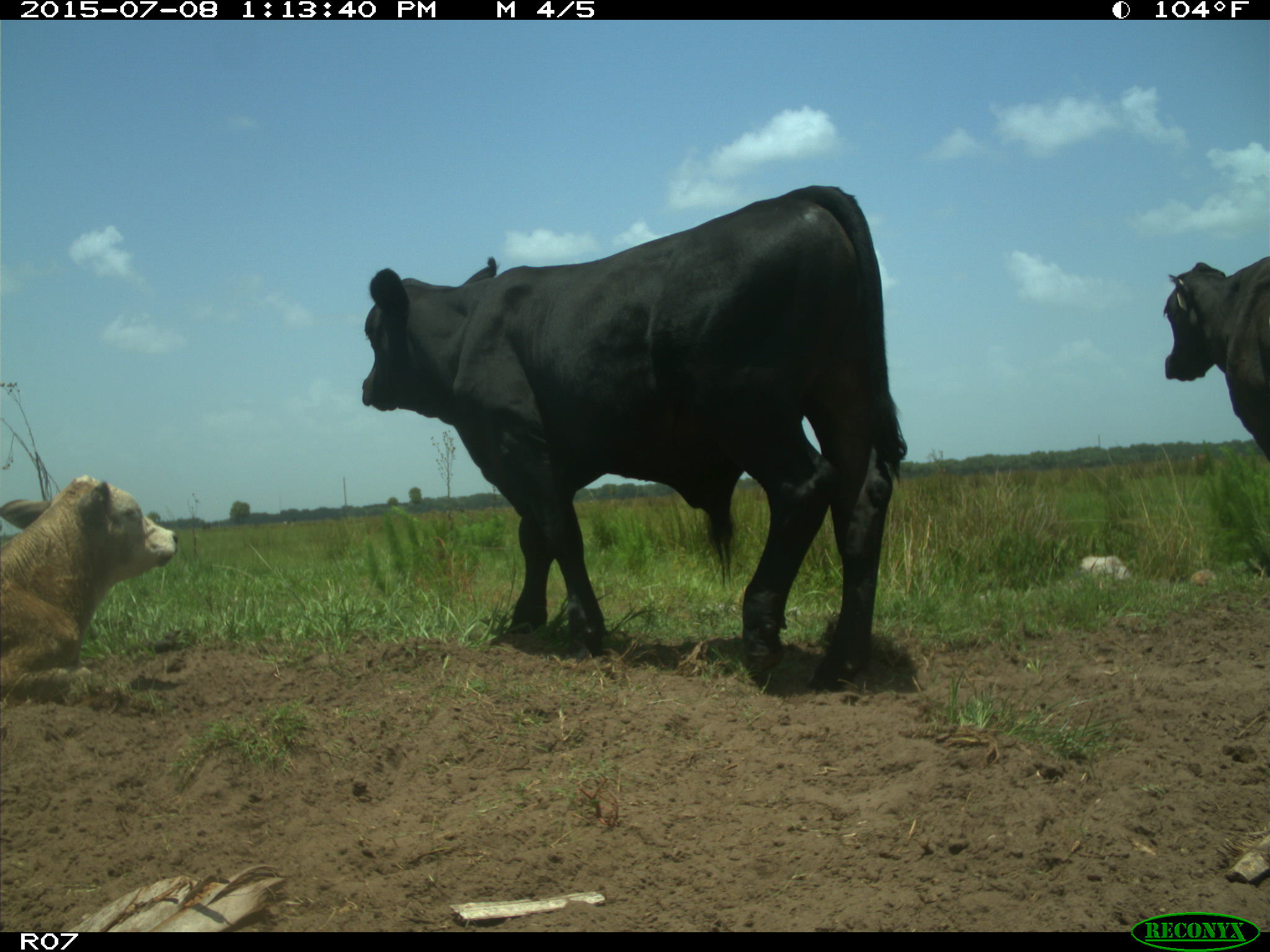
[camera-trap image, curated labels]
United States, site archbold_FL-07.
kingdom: Animalia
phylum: Chordata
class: Mammalia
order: Artiodactyla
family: Bovidae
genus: Bos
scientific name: Bos taurus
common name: domestic cow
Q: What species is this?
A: Bos taurus (domestic cow).